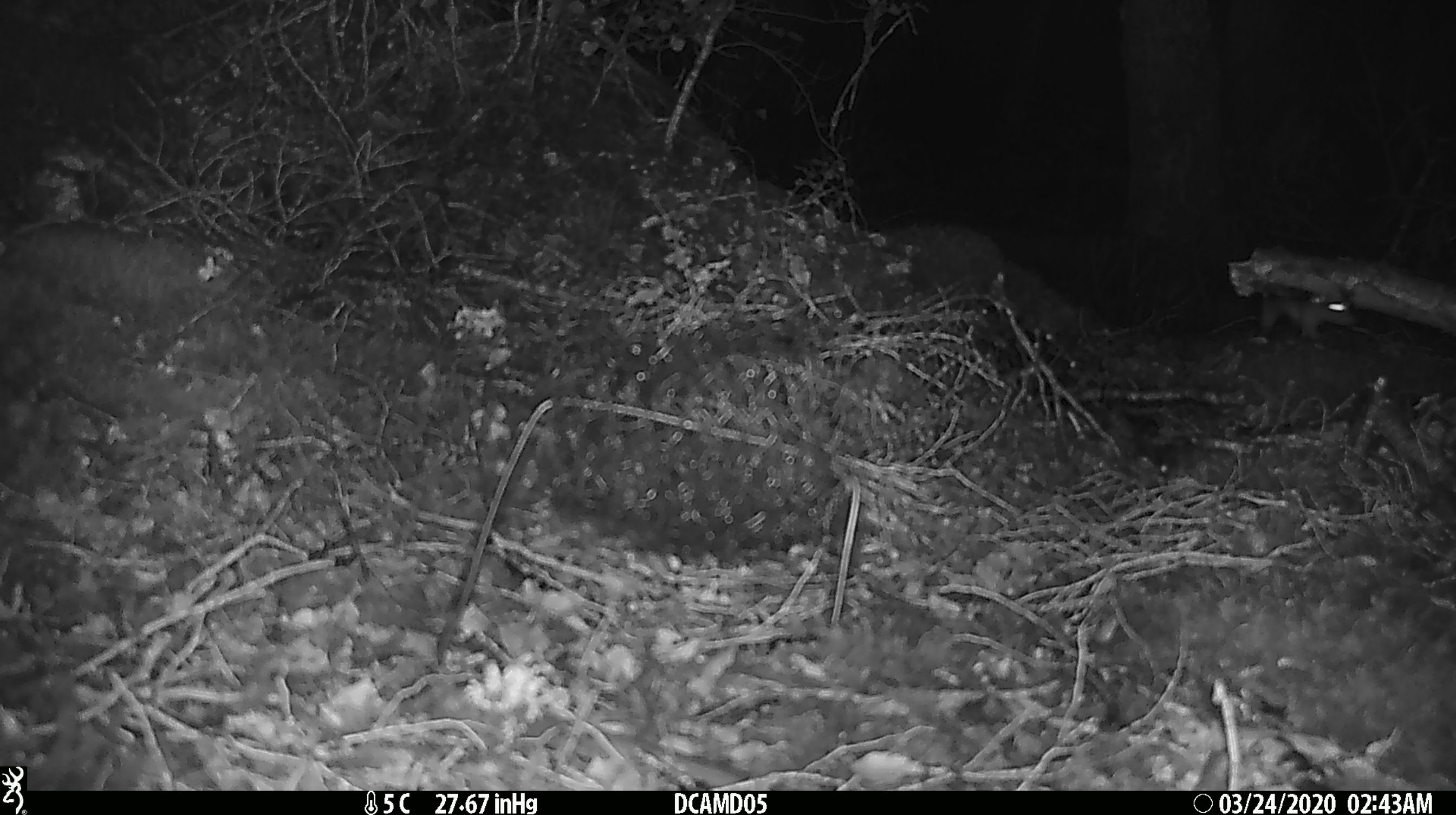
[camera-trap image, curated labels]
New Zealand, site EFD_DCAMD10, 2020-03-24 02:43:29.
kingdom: Animalia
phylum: Chordata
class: Mammalia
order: Rodentia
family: Muridae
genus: Mus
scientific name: Mus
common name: mouse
Mouse (Mus).